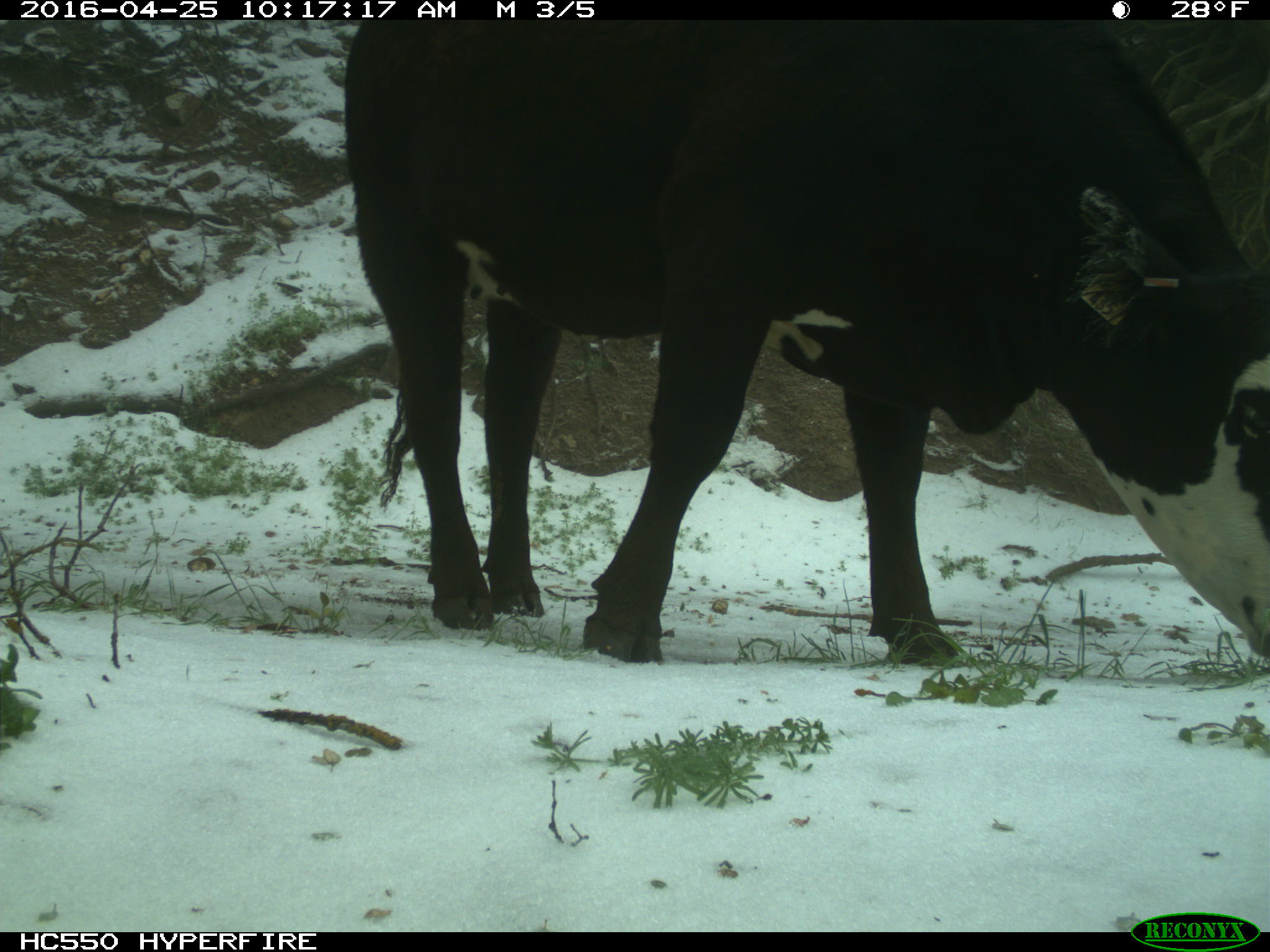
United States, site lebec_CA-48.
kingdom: Animalia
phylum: Chordata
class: Mammalia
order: Artiodactyla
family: Bovidae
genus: Bos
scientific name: Bos taurus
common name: domestic cow